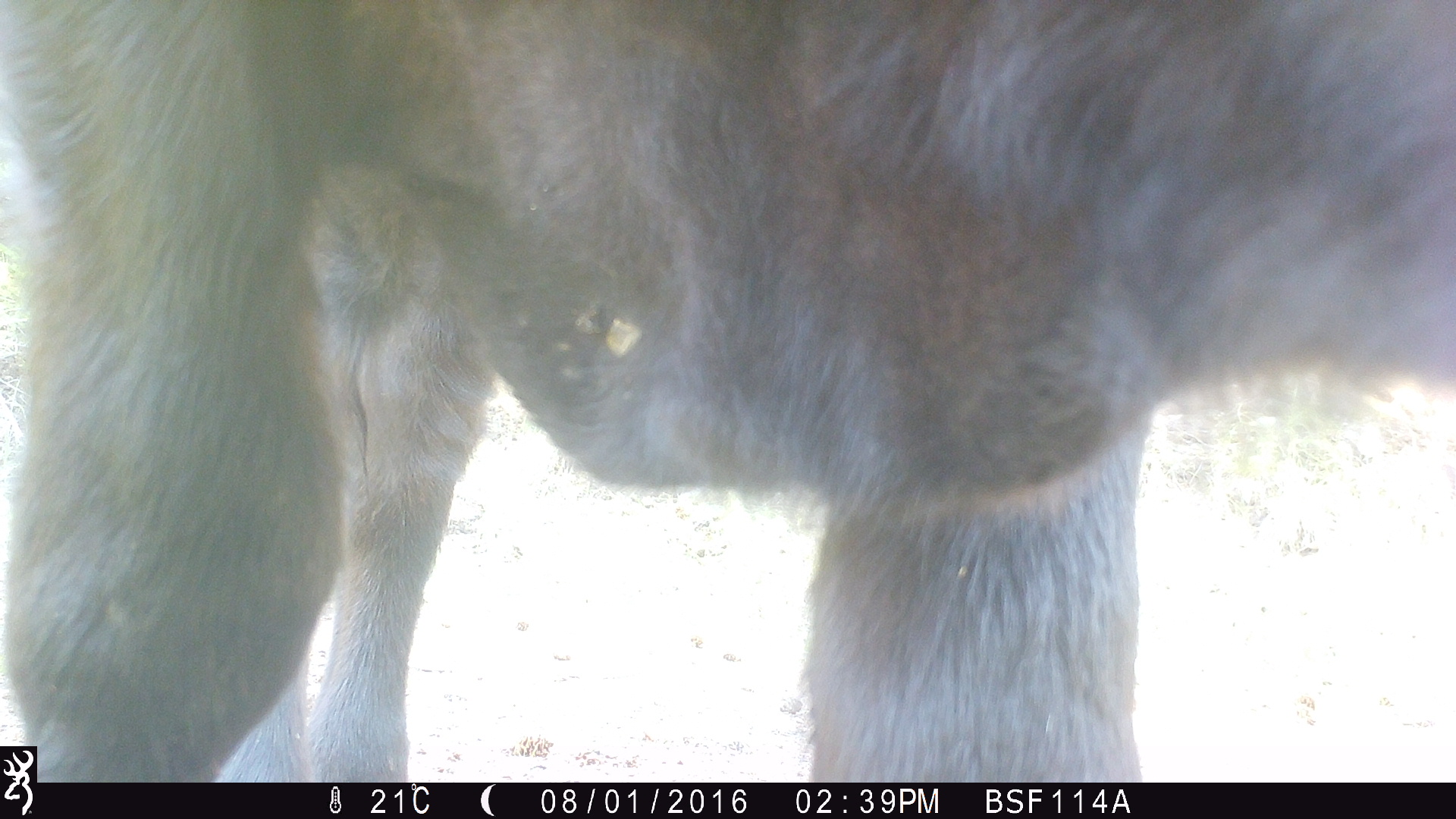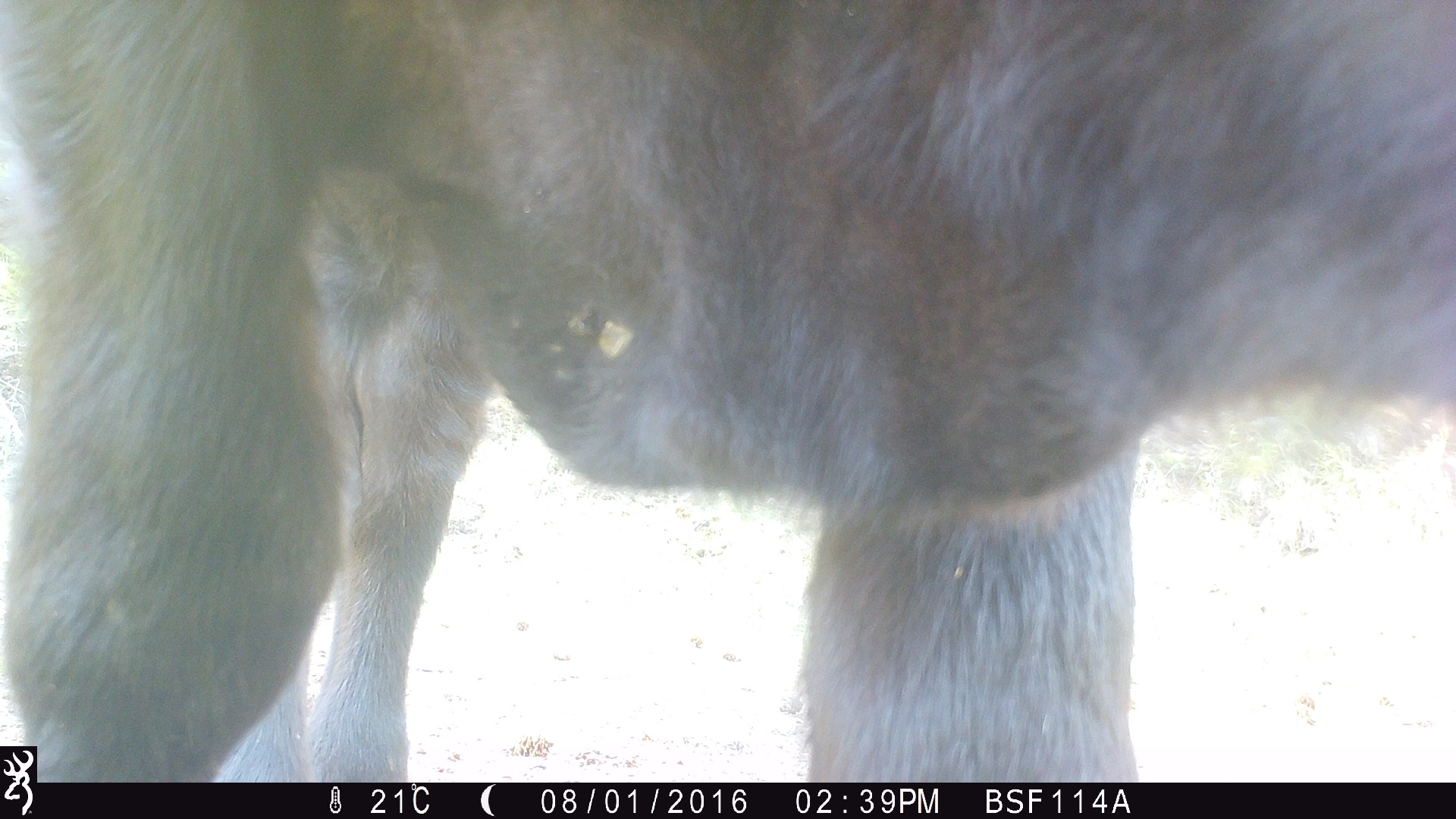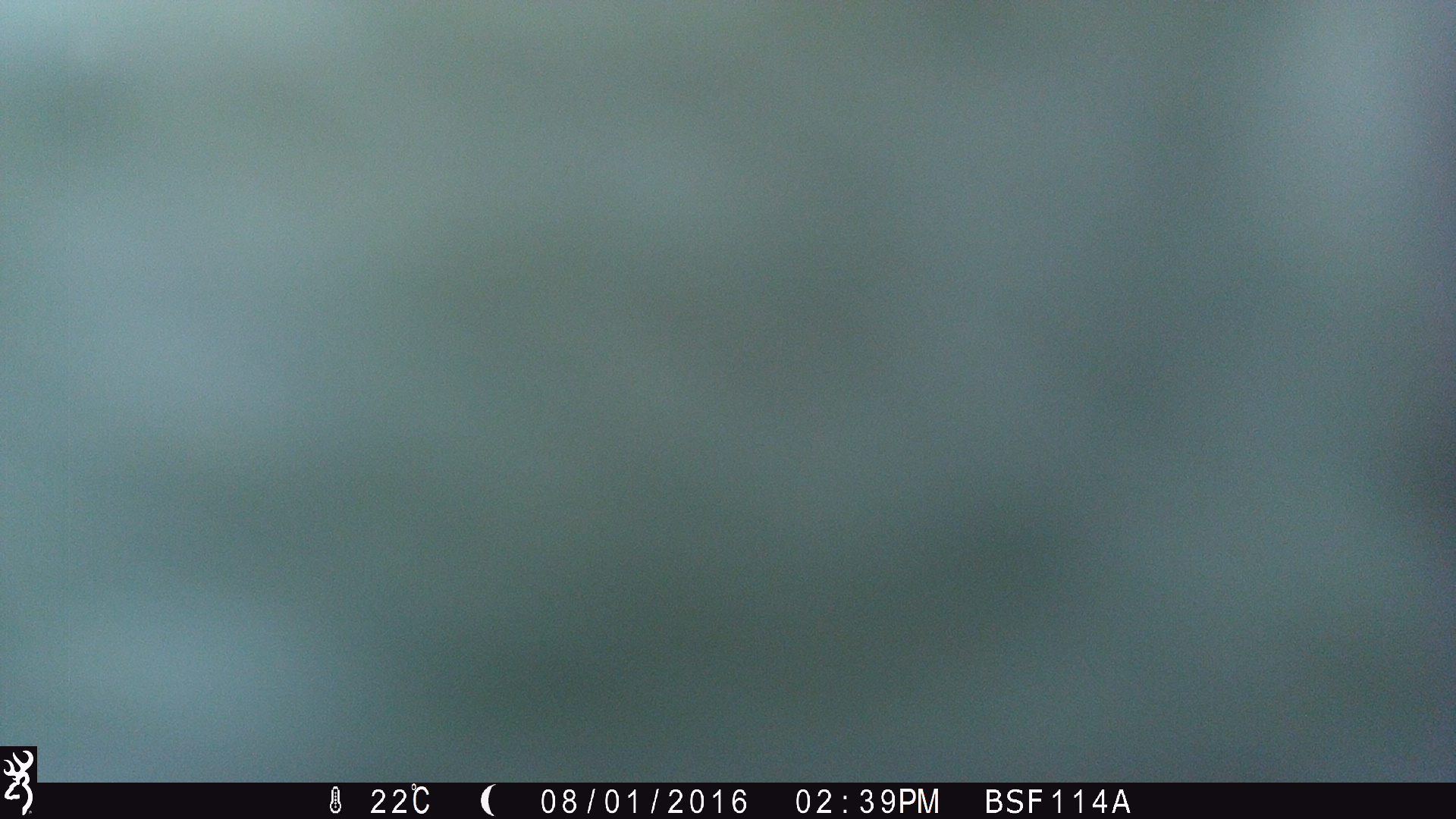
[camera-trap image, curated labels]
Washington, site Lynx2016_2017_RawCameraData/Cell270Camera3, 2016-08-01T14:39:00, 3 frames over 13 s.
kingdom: Animalia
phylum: Chordata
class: Mammalia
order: Artiodactyla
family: Bovidae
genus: Bos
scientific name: Bos taurus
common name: domestic cattle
Domestic cattle (Bos taurus). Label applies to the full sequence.